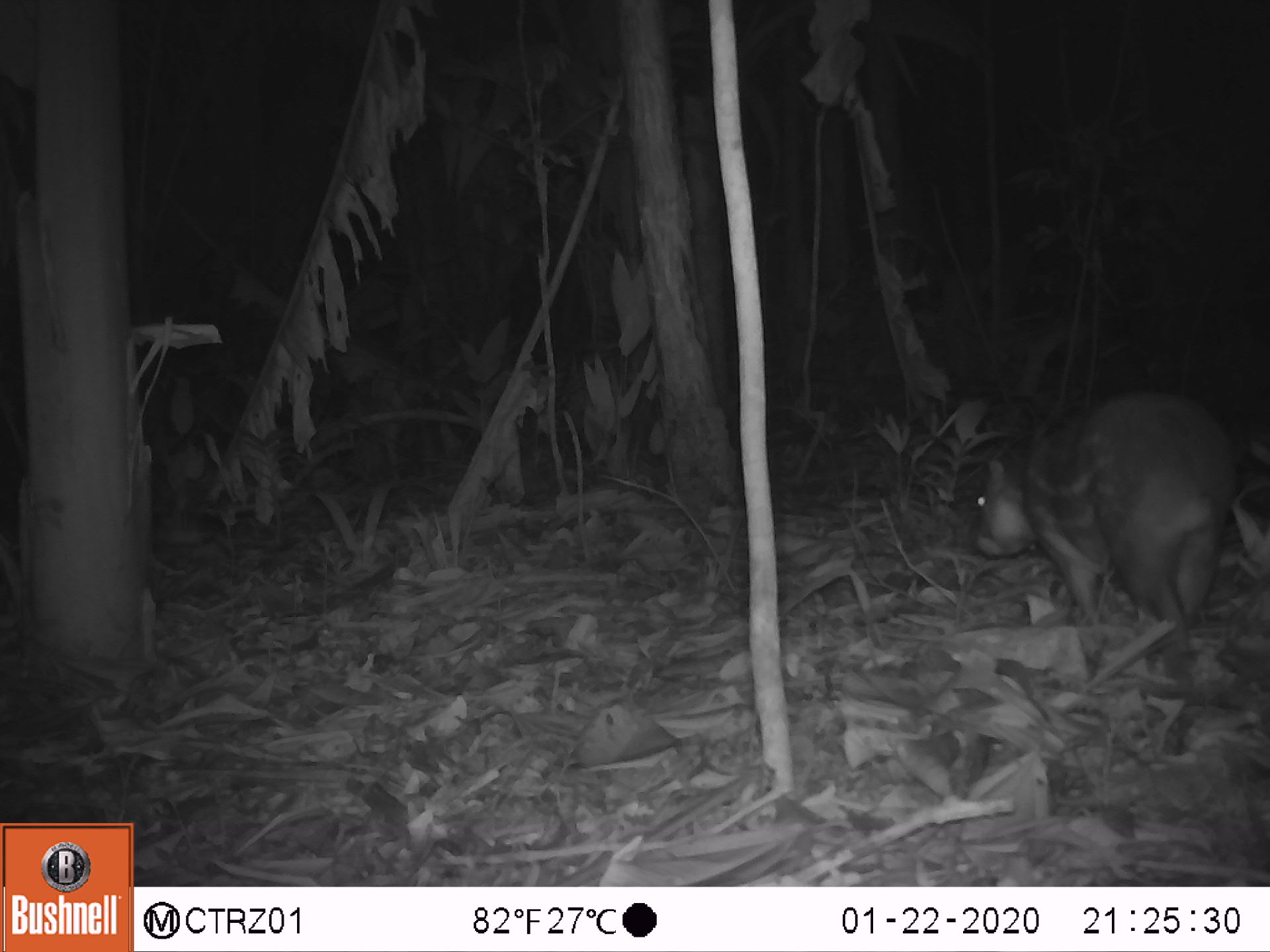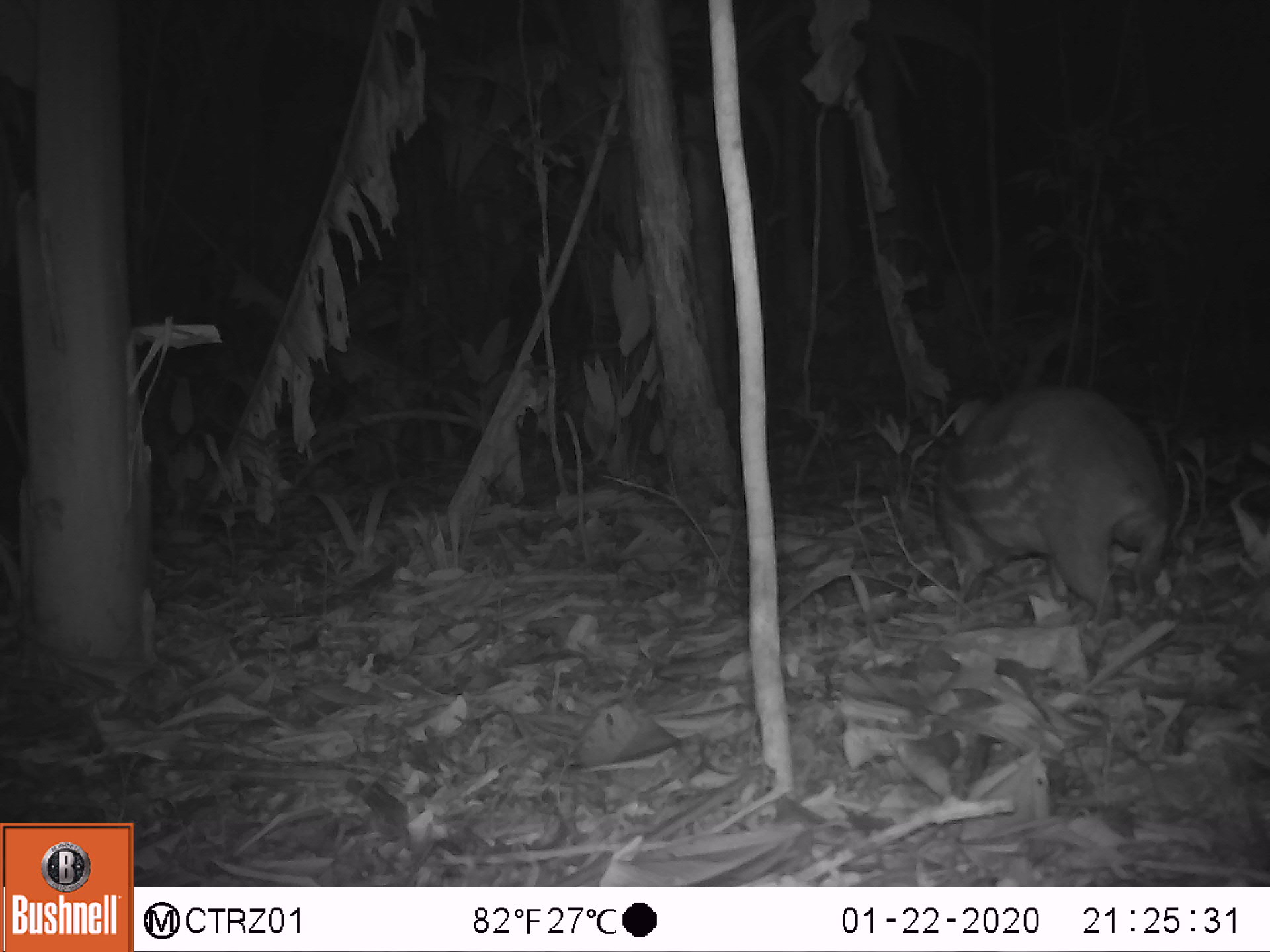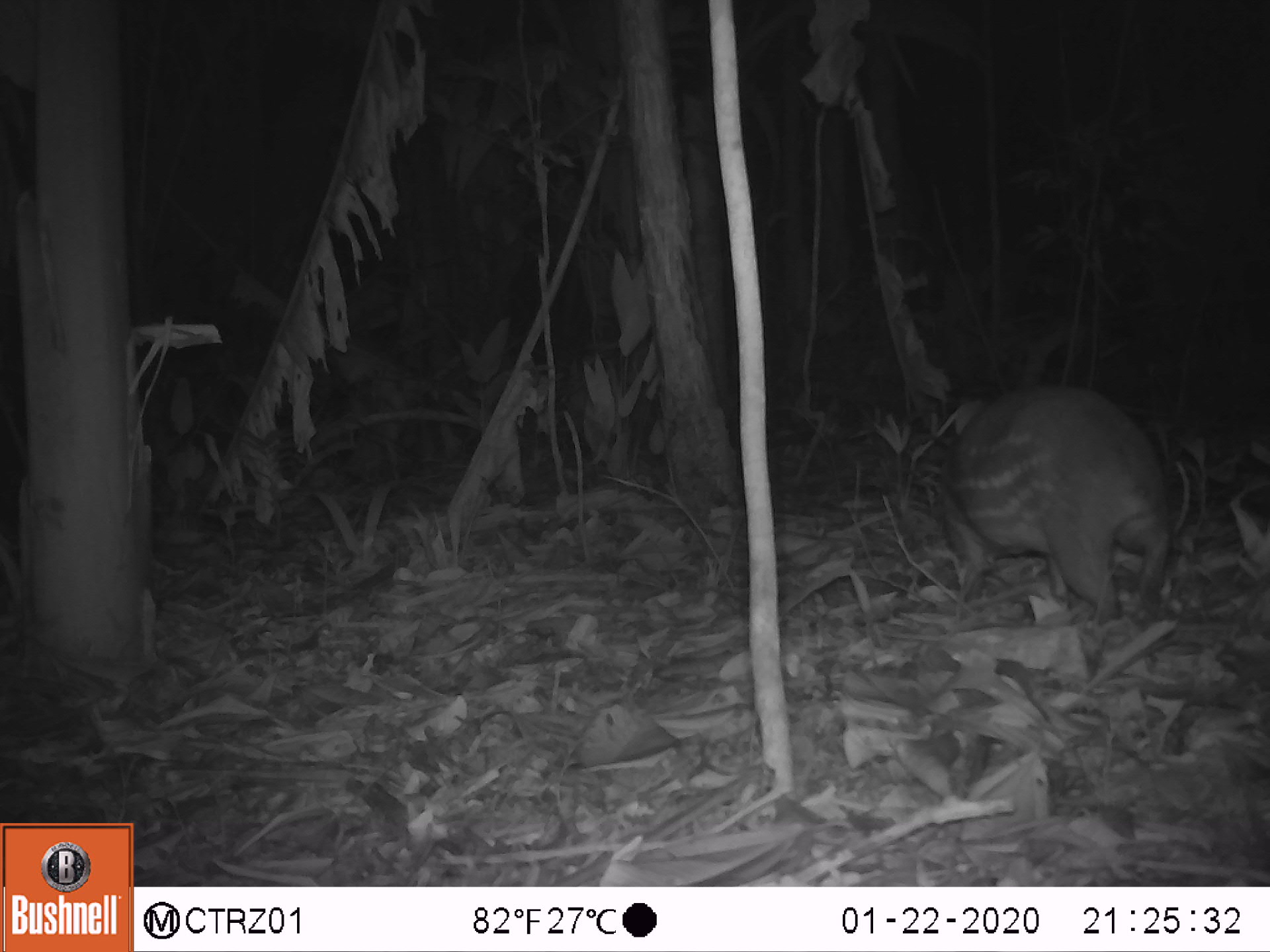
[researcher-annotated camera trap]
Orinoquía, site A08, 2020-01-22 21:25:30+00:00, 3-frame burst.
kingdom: Animalia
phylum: Chordata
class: Mammalia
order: Rodentia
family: Cuniculidae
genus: Cuniculus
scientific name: Cuniculus paca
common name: spotted paca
Spotted paca (Cuniculus paca).